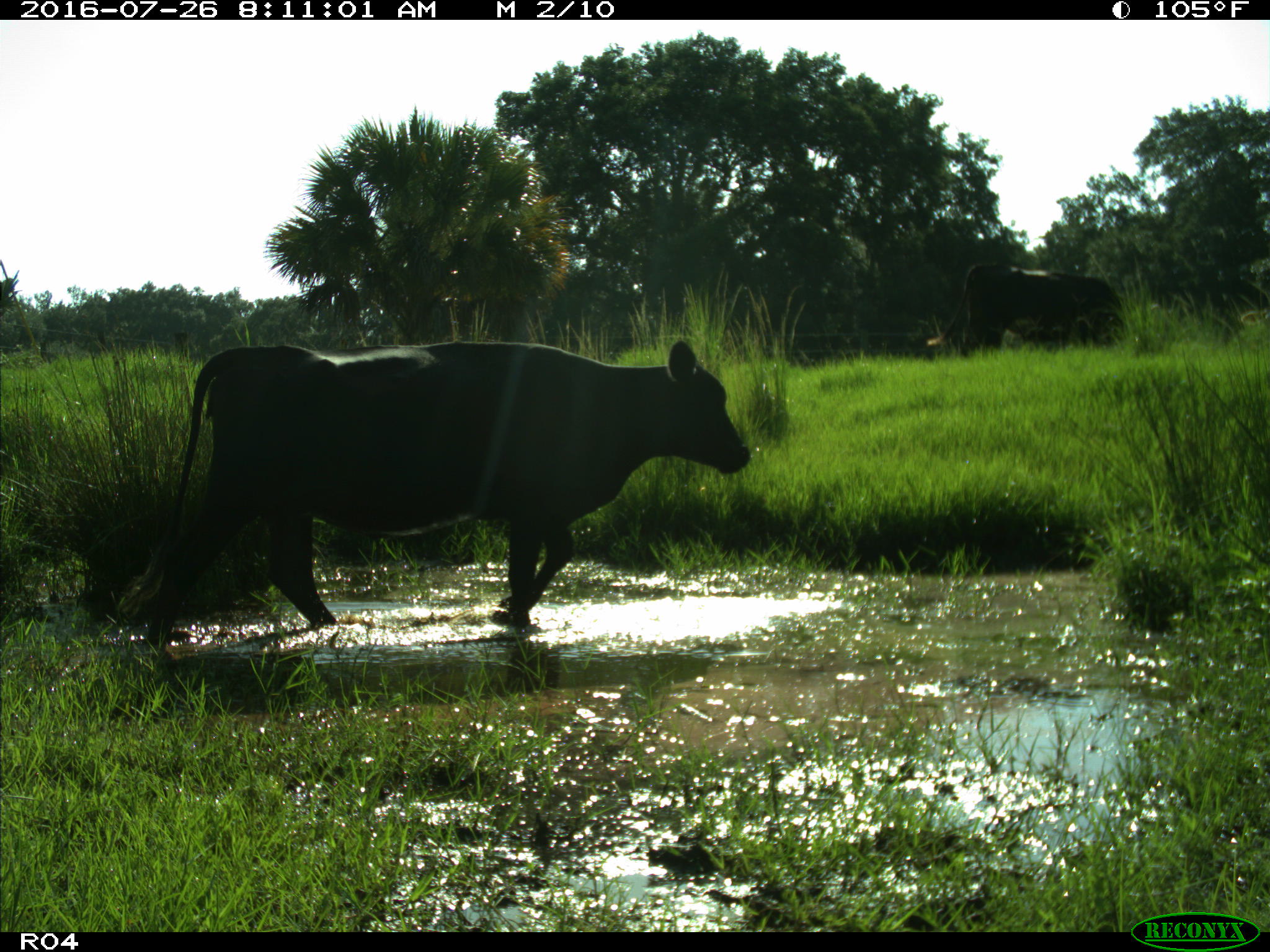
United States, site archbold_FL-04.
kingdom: Animalia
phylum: Chordata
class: Mammalia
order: Artiodactyla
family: Bovidae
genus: Bos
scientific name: Bos taurus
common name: domestic cow